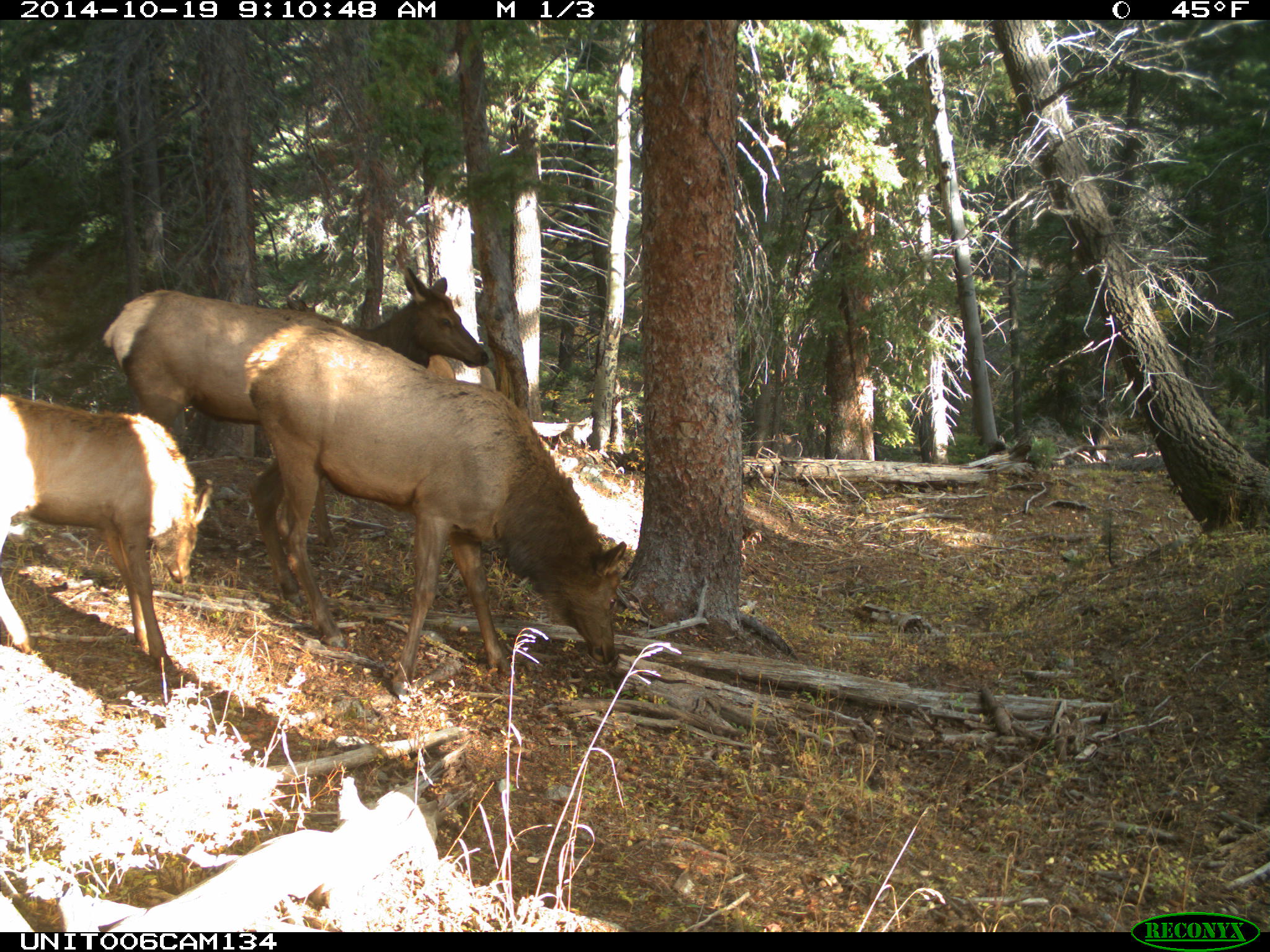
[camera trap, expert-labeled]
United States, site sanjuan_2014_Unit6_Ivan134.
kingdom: Animalia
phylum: Chordata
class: Mammalia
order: Artiodactyla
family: Cervidae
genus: Cervus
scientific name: Cervus elaphus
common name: red deer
Cervus elaphus (red deer).